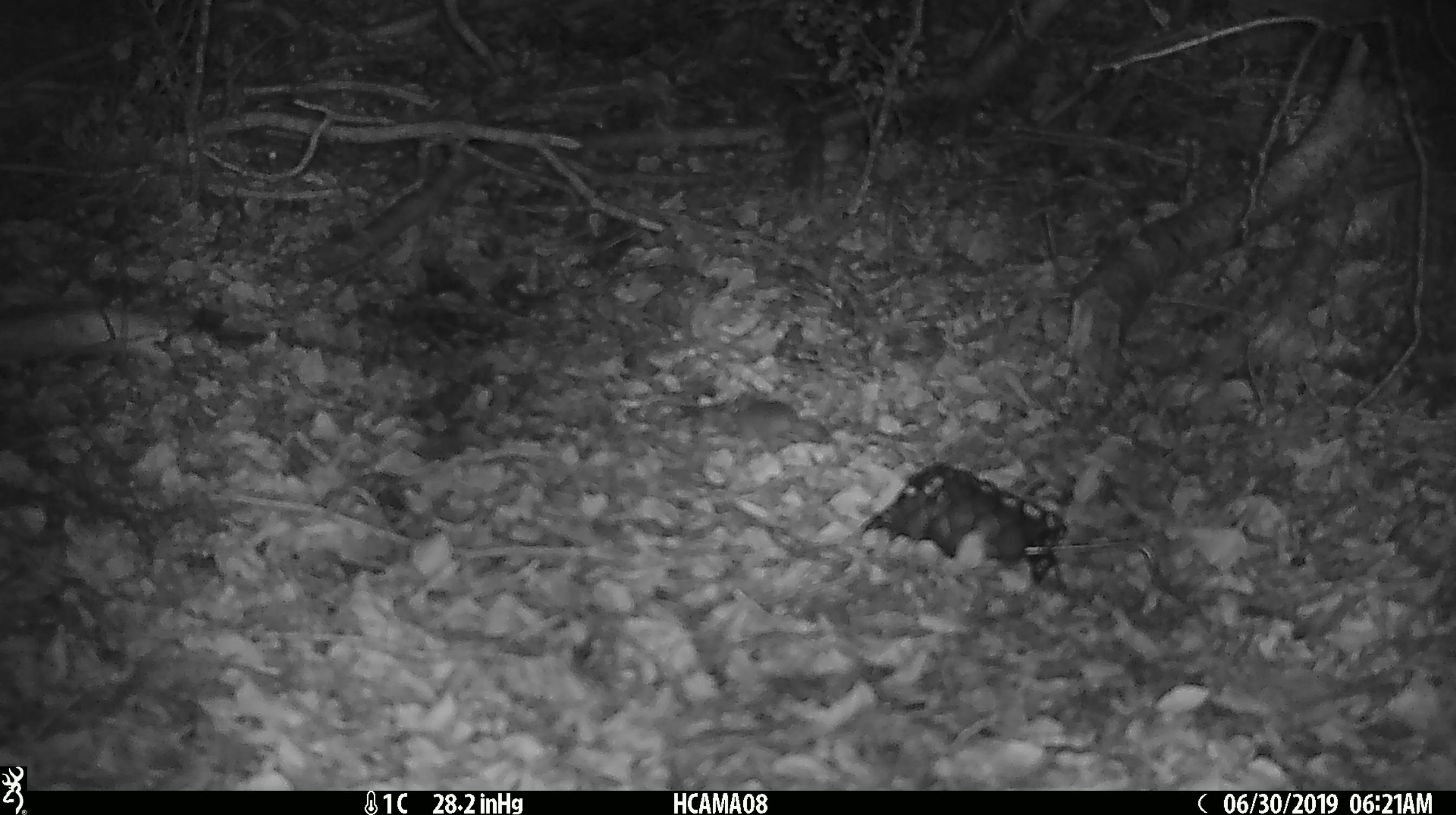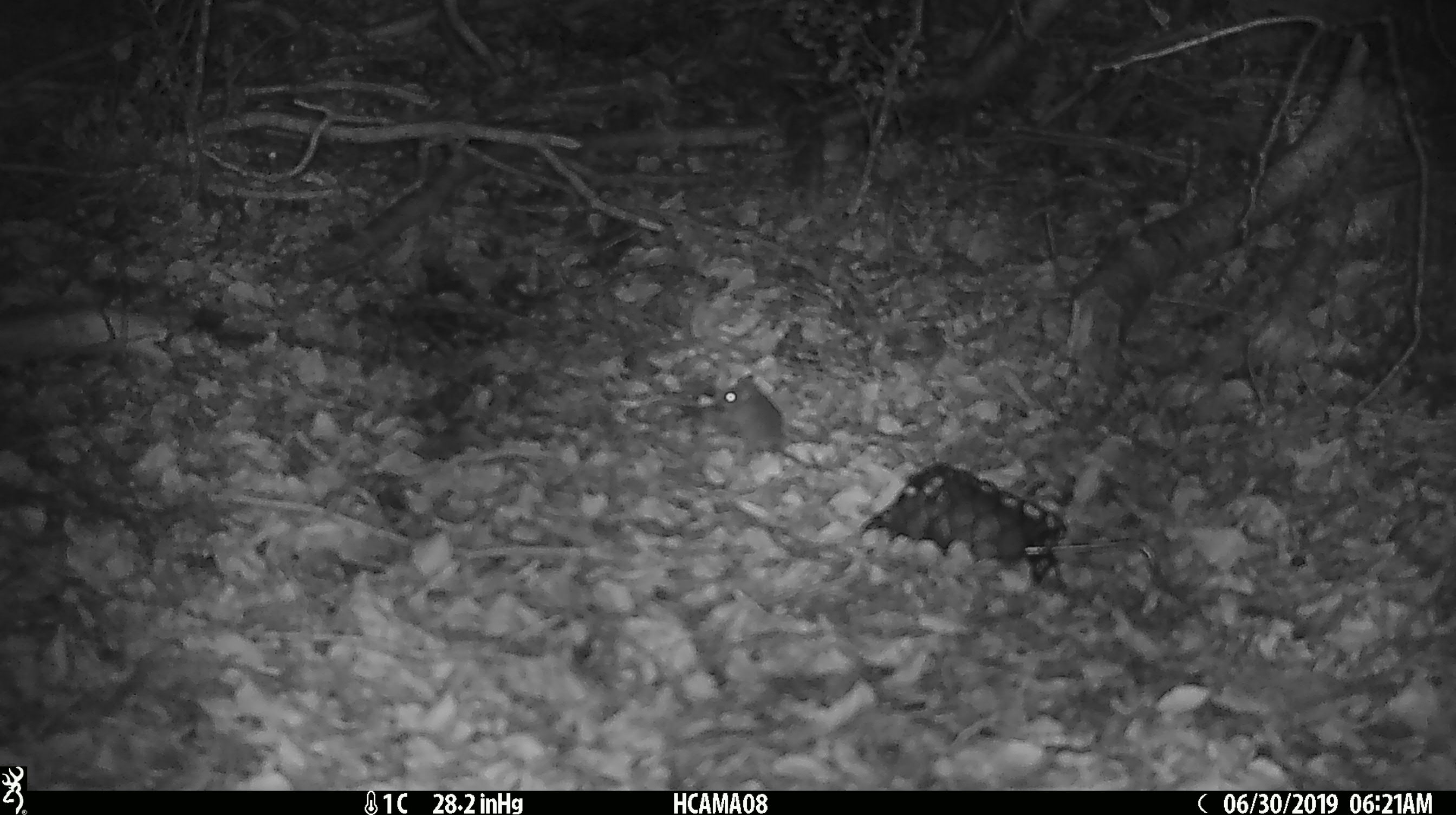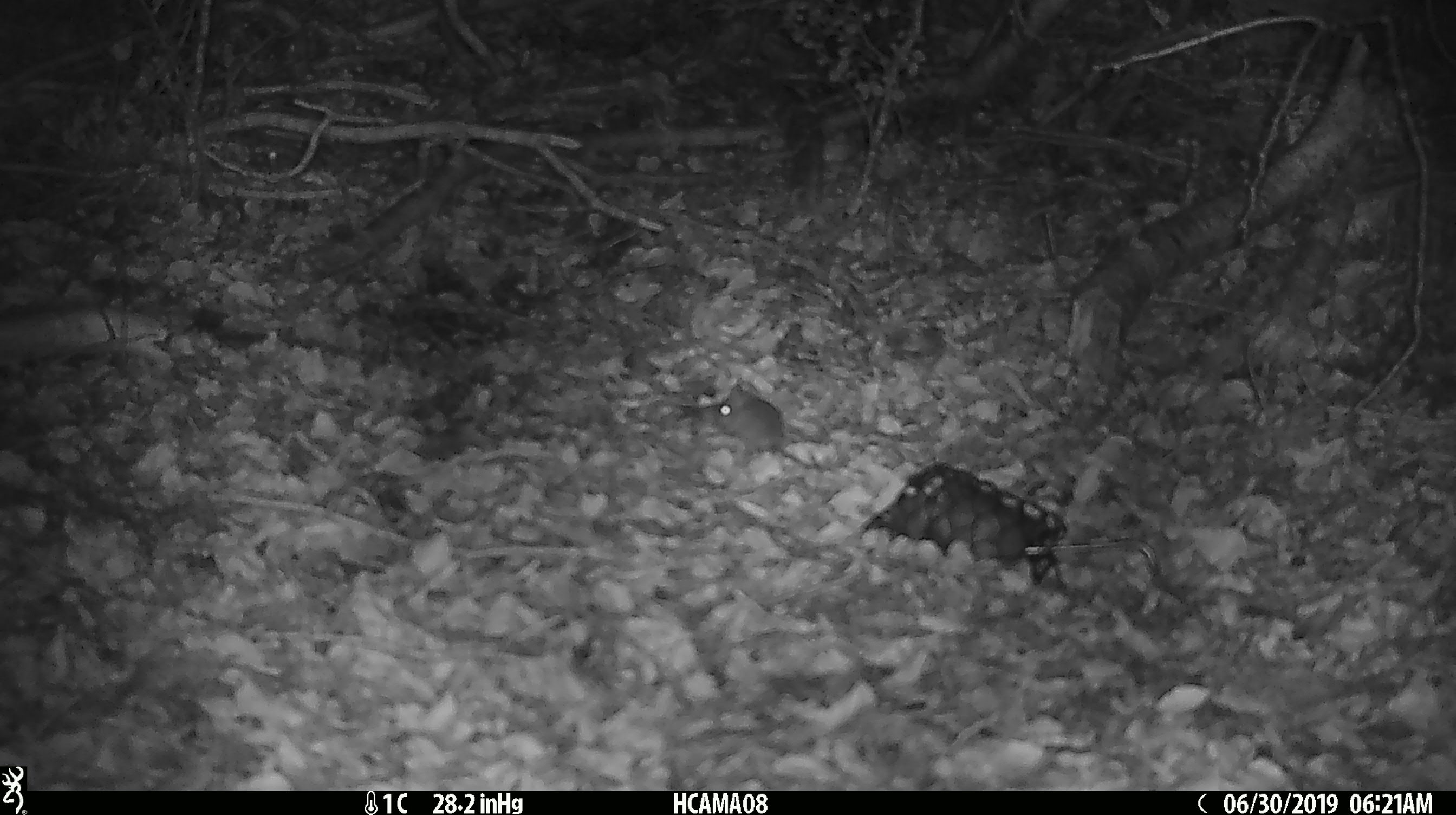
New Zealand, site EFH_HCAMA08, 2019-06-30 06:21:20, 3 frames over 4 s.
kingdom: Animalia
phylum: Chordata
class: Mammalia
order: Rodentia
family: Muridae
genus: Mus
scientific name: Mus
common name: mouse